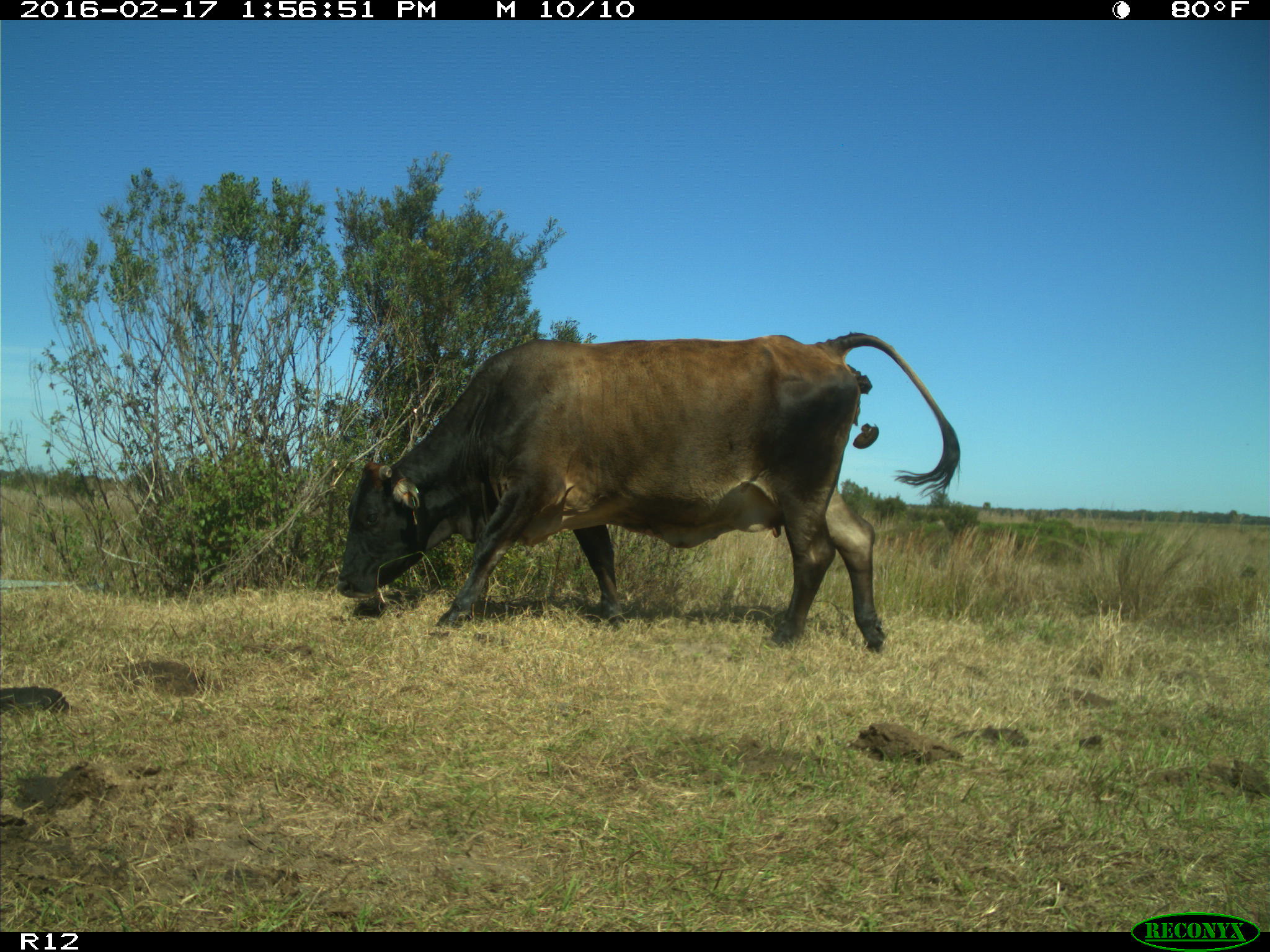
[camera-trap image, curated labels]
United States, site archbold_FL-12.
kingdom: Animalia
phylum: Chordata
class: Mammalia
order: Artiodactyla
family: Bovidae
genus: Bos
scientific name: Bos taurus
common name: domestic cow